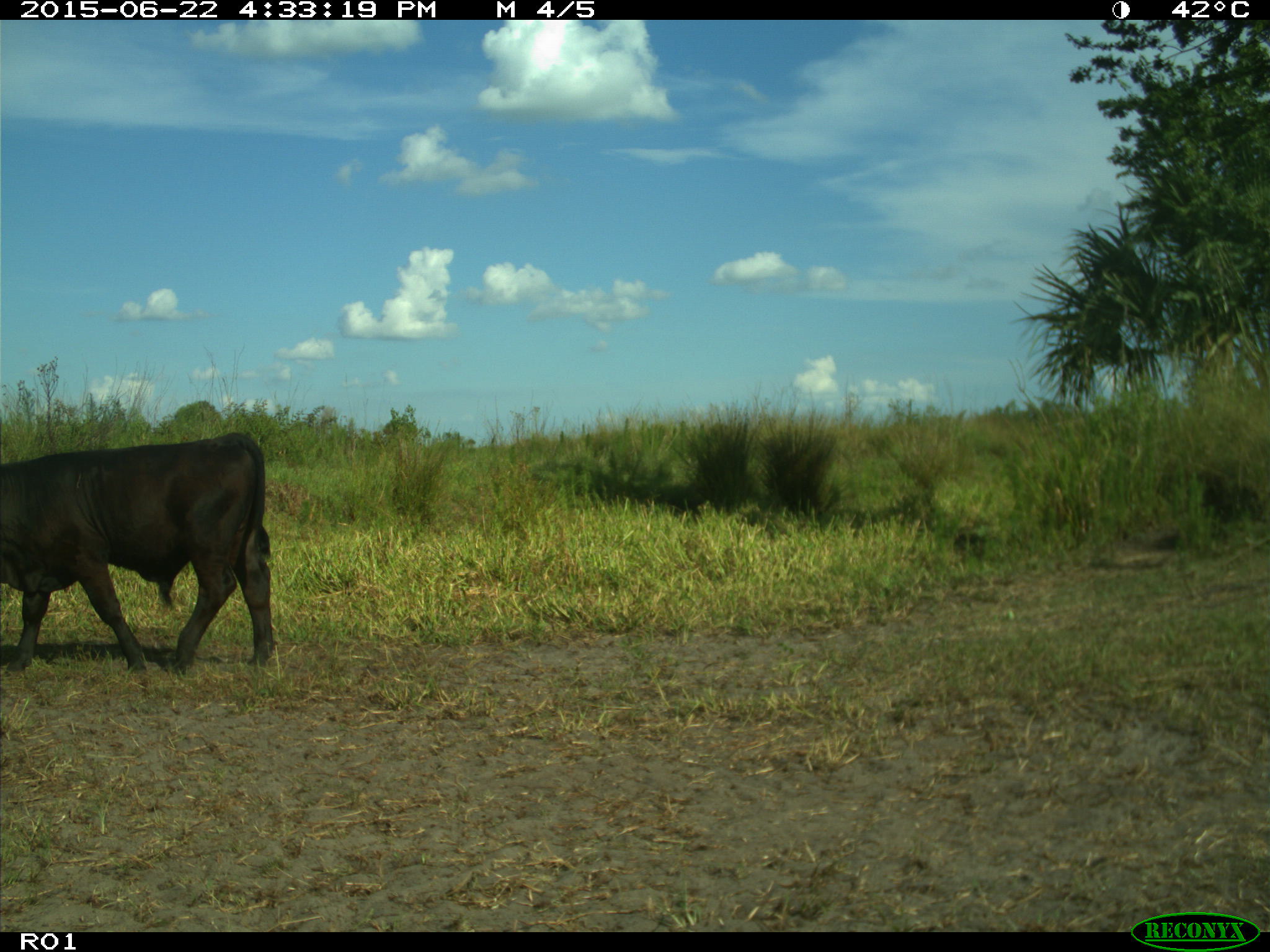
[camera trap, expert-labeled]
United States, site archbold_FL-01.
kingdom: Animalia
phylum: Chordata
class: Mammalia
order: Artiodactyla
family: Bovidae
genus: Bos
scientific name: Bos taurus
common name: domestic cow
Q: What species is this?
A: Bos taurus (domestic cow).